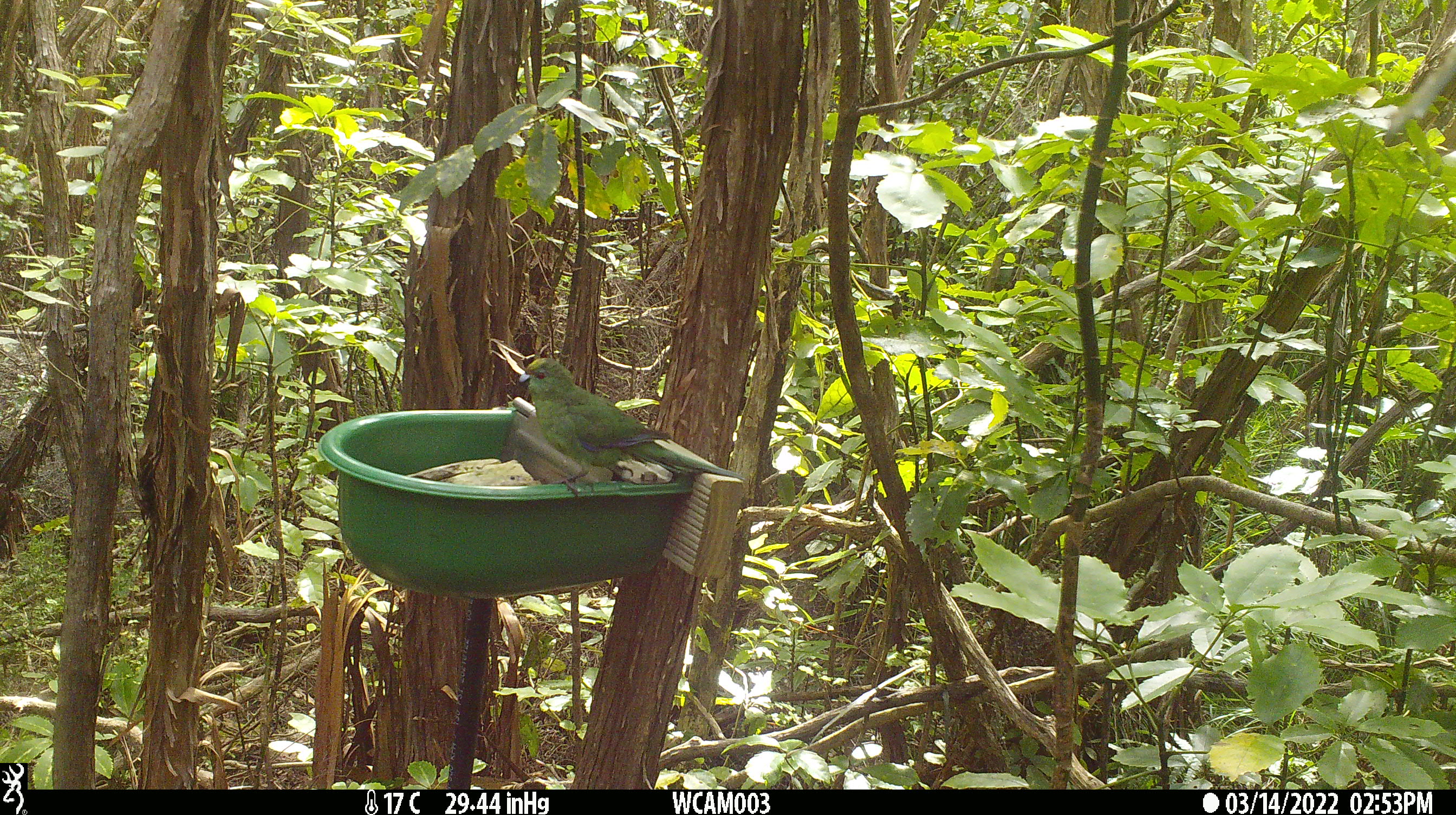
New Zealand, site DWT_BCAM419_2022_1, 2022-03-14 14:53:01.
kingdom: Animalia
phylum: Chordata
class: Aves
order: Psittaciformes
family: Psittaculidae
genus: Cyanoramphus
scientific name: Cyanoramphus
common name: parakeet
Parakeet (Cyanoramphus).